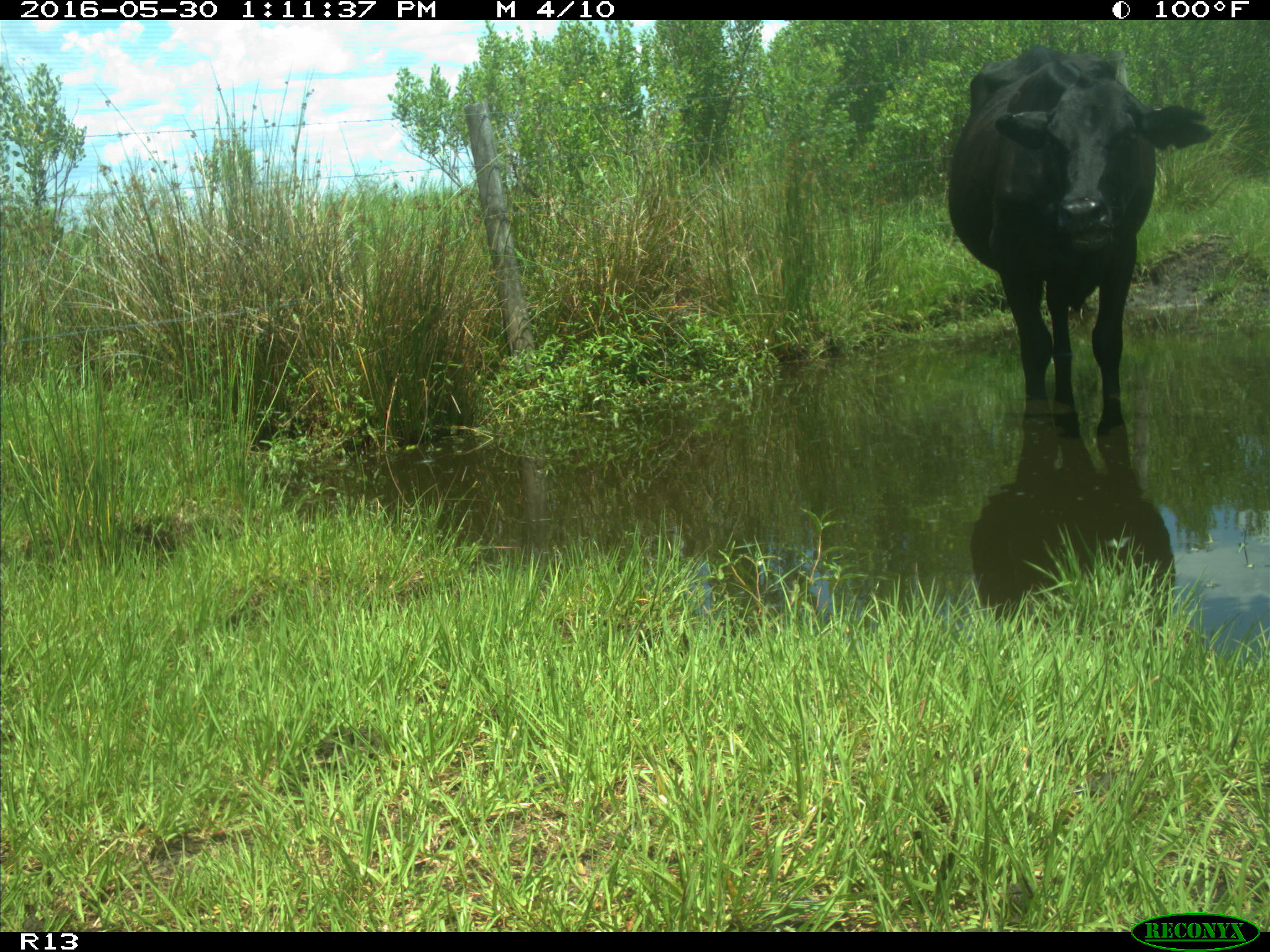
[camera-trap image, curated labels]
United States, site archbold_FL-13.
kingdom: Animalia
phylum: Chordata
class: Mammalia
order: Artiodactyla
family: Bovidae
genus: Bos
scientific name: Bos taurus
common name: domestic cow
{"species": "Bos taurus (domestic cow)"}